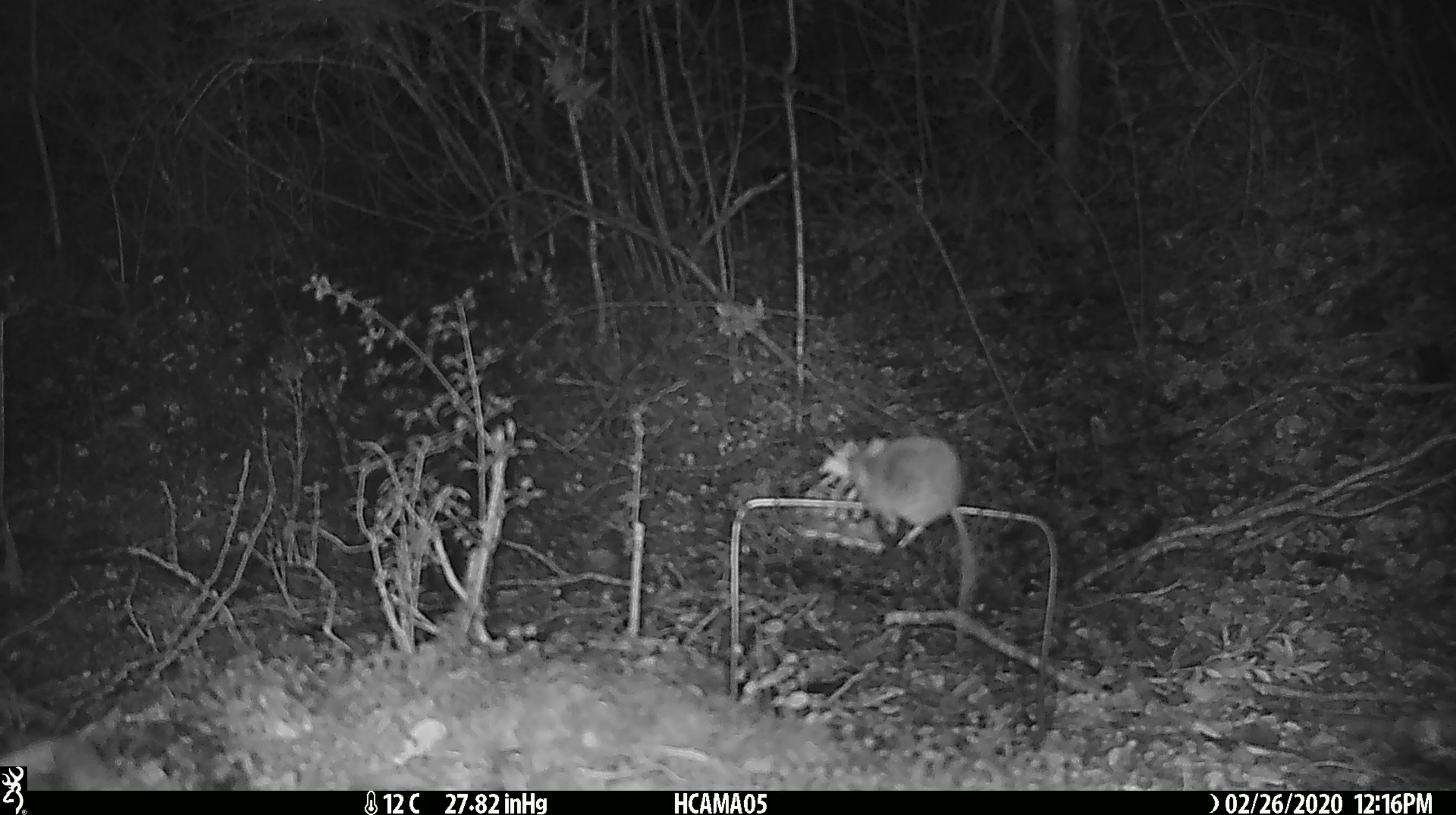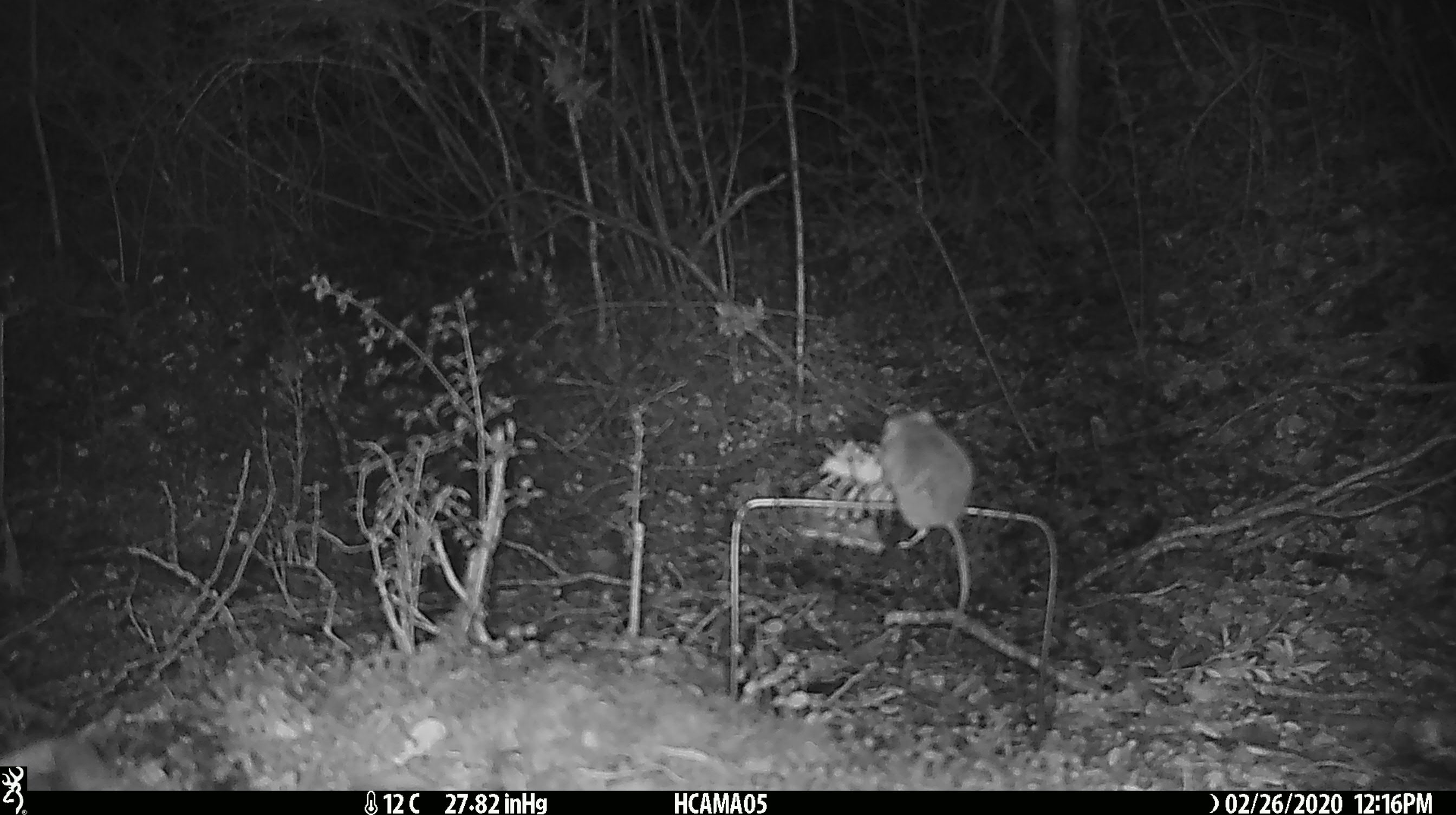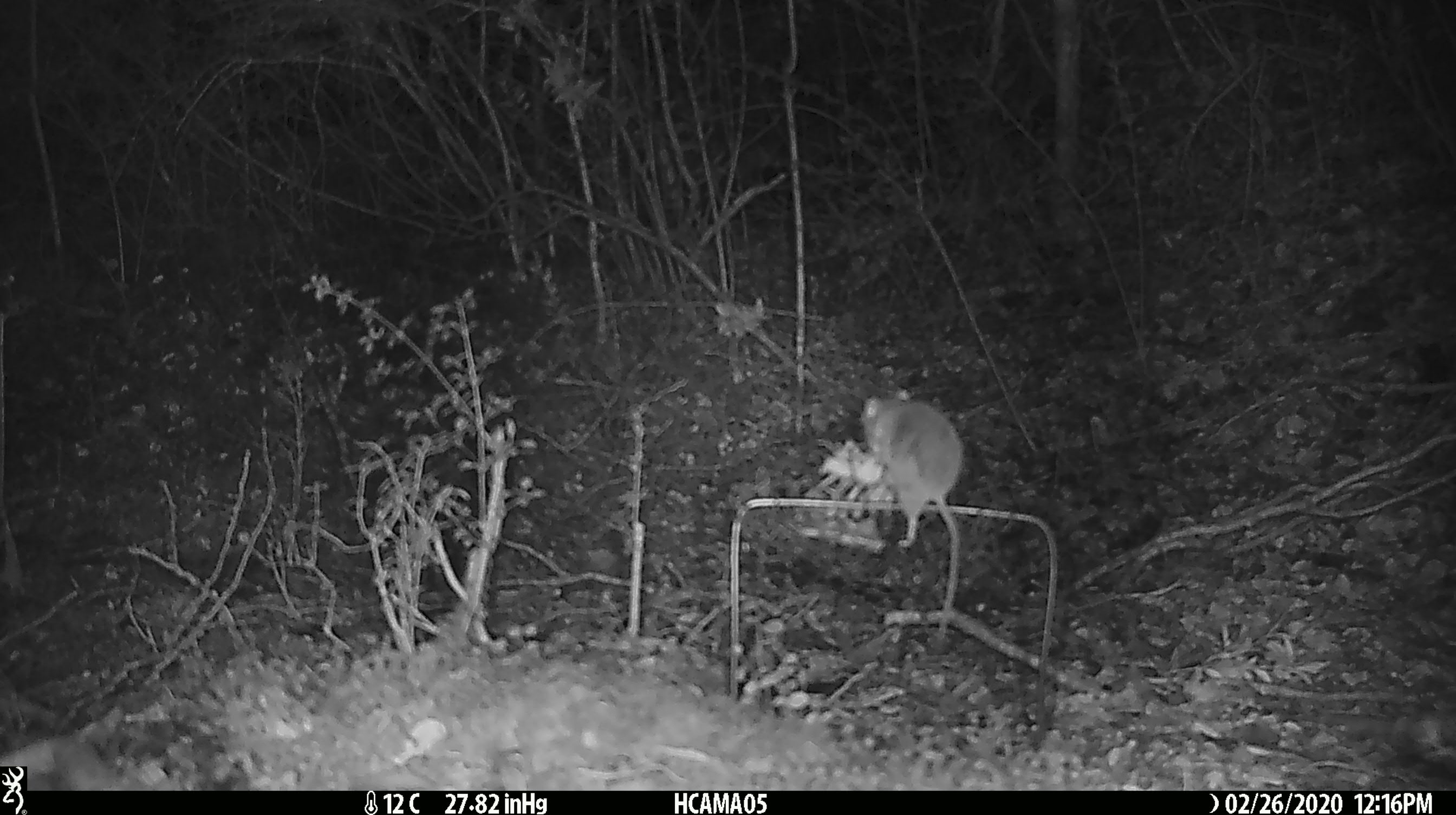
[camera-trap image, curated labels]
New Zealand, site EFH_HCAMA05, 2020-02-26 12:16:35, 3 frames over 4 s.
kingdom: Animalia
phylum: Chordata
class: Mammalia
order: Rodentia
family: Muridae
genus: Mus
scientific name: Mus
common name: mouse